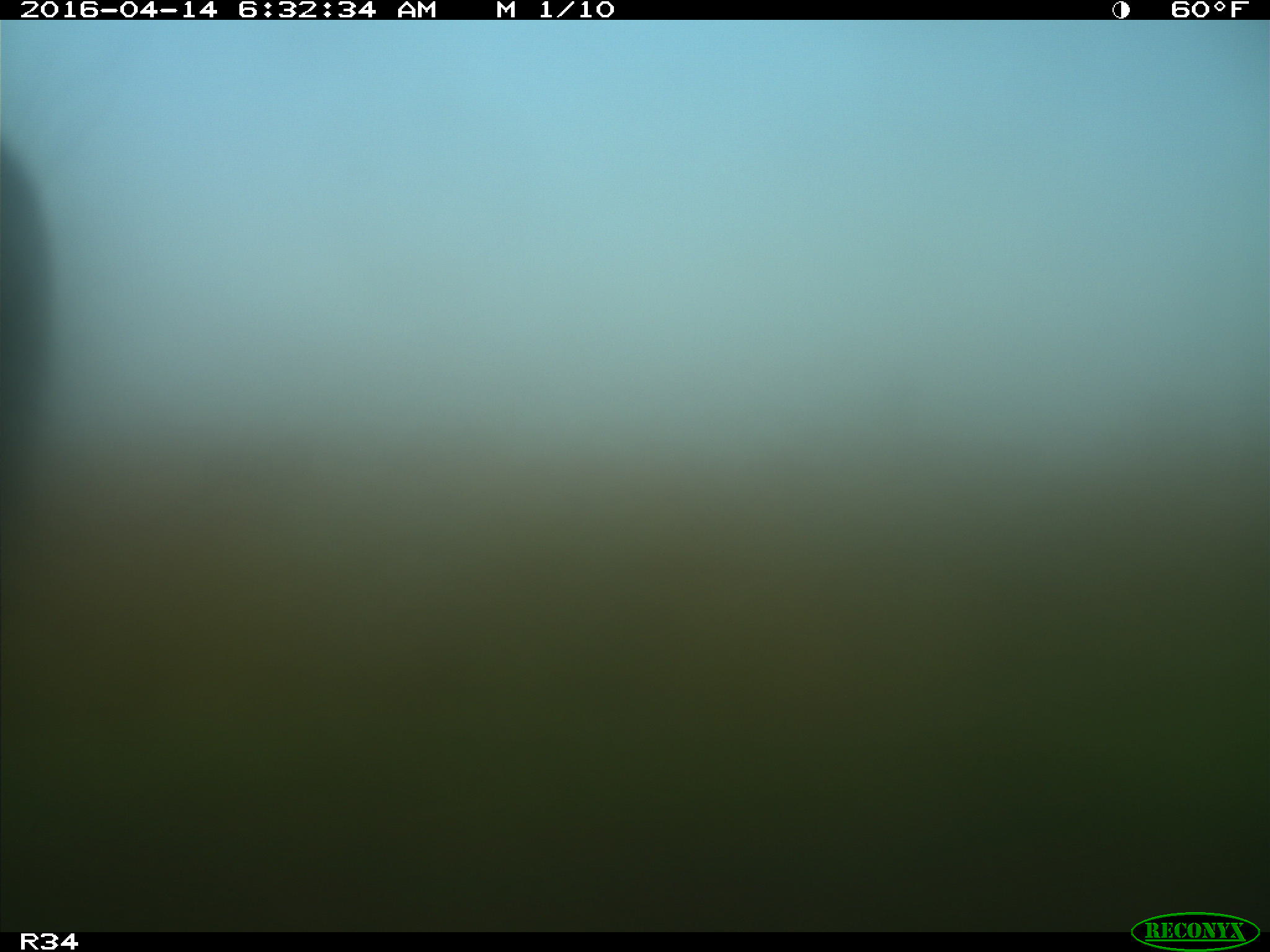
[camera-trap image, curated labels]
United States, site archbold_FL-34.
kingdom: Animalia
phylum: Chordata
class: Mammalia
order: Artiodactyla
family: Bovidae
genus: Bos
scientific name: Bos taurus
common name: domestic cow